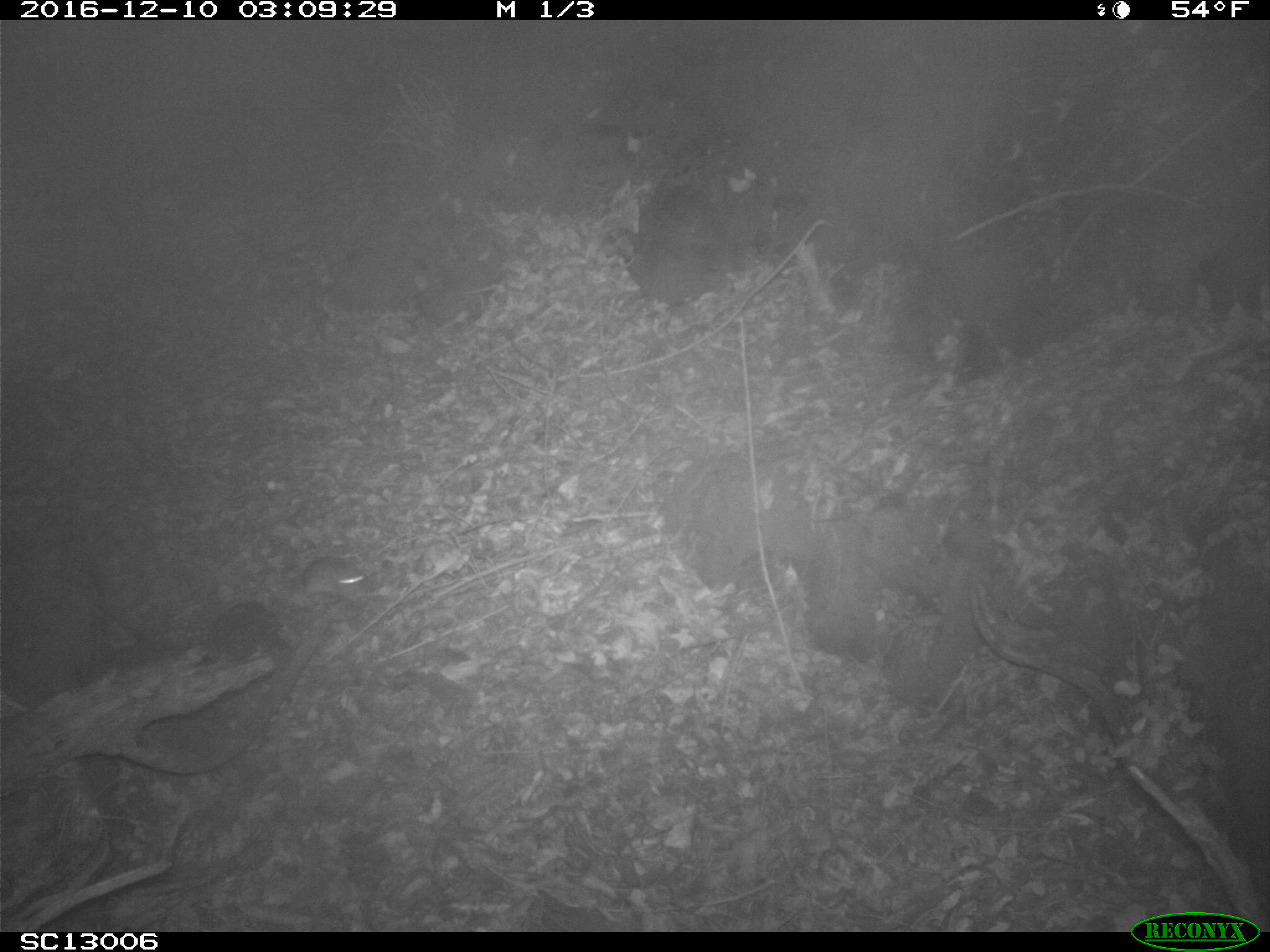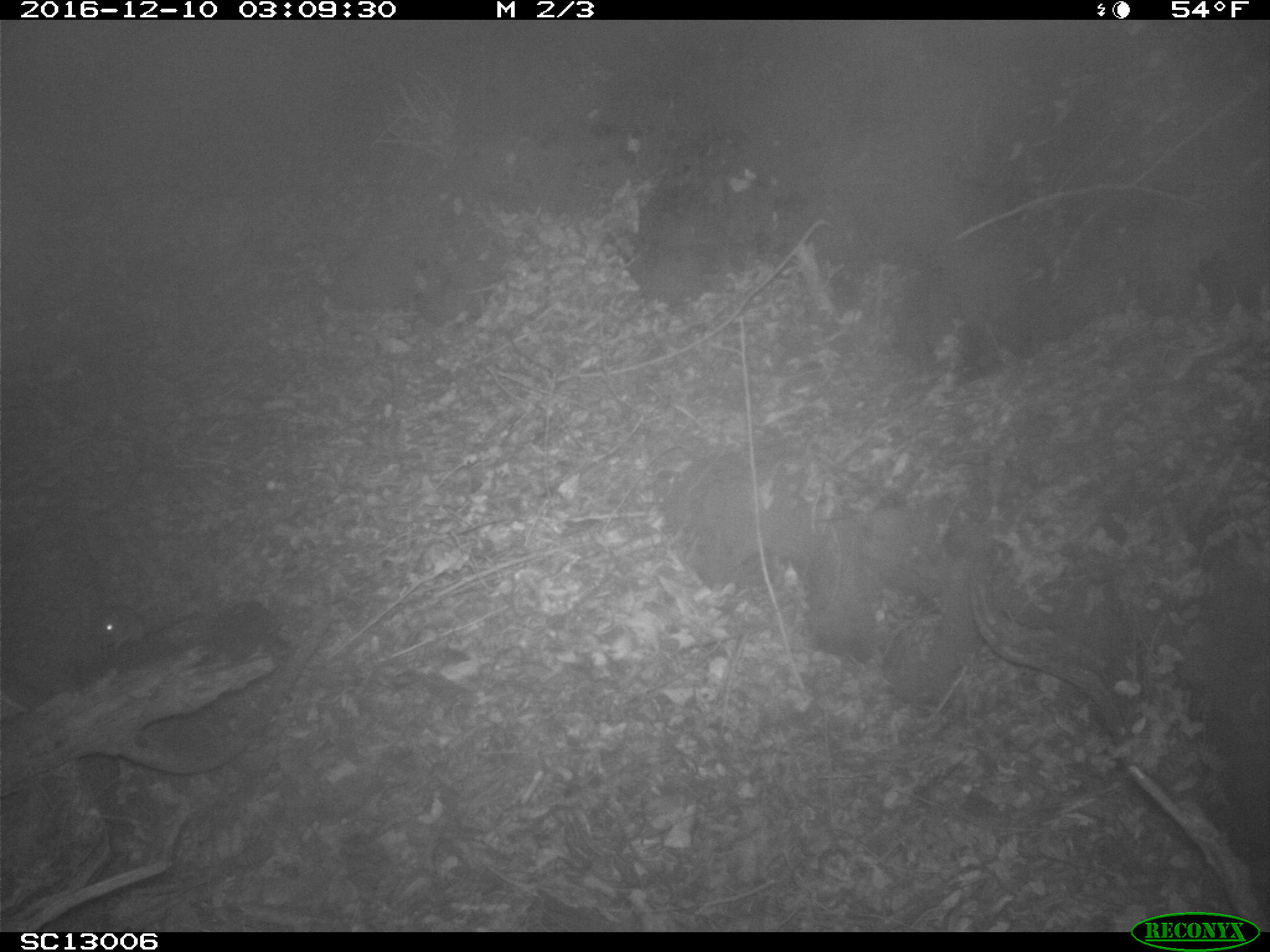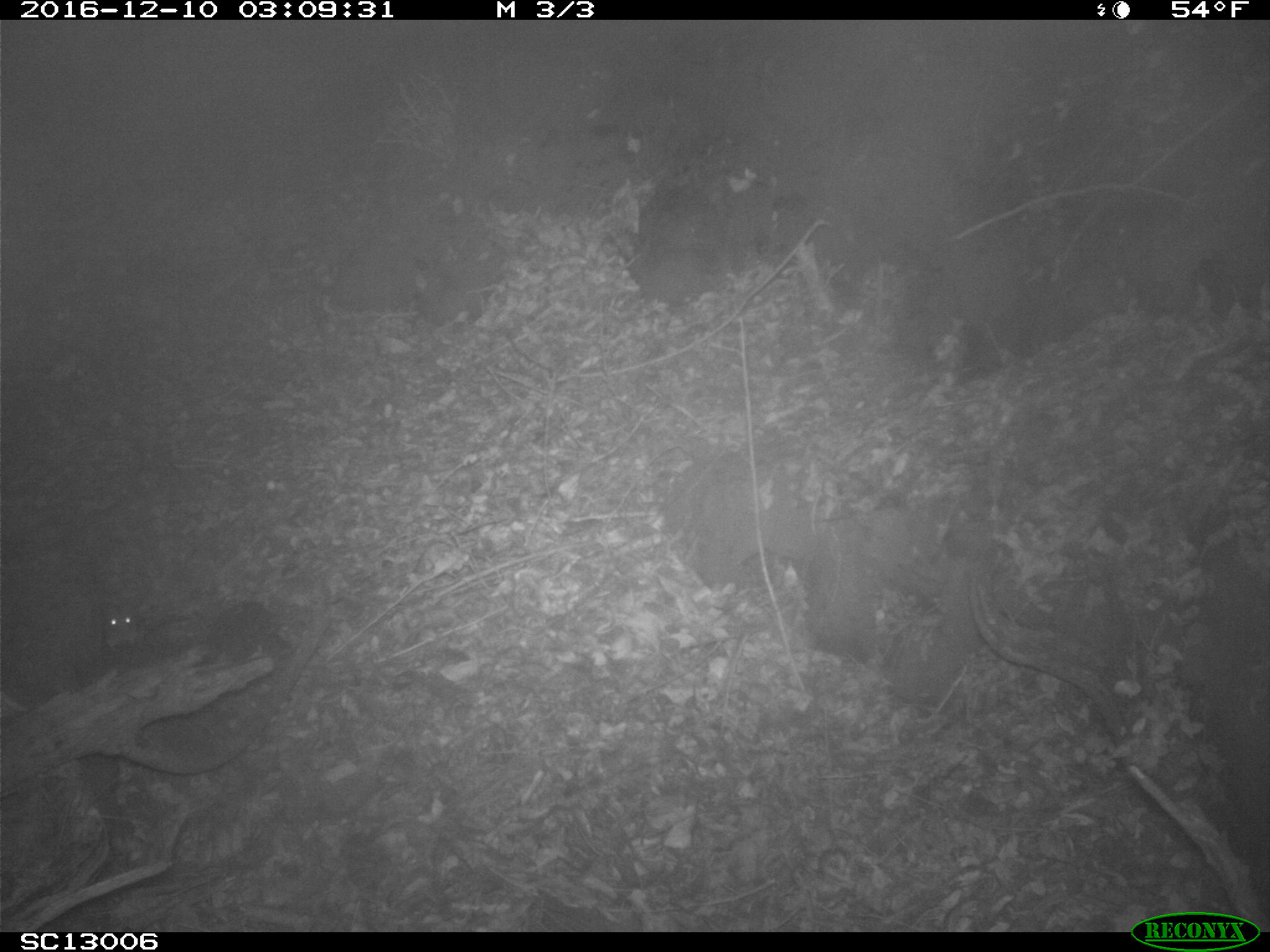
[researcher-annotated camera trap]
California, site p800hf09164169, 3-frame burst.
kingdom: Animalia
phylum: Chordata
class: Mammalia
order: Rodentia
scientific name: Rodentia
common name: rodent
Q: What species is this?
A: Rodent (Rodentia).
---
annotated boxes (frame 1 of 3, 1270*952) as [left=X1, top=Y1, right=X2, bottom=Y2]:
rodent: [left=303, top=557, right=371, bottom=598]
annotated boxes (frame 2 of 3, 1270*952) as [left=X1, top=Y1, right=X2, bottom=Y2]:
rodent: [left=99, top=606, right=166, bottom=658]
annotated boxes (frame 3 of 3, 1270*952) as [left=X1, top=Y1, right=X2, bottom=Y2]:
rodent: [left=99, top=600, right=193, bottom=652]